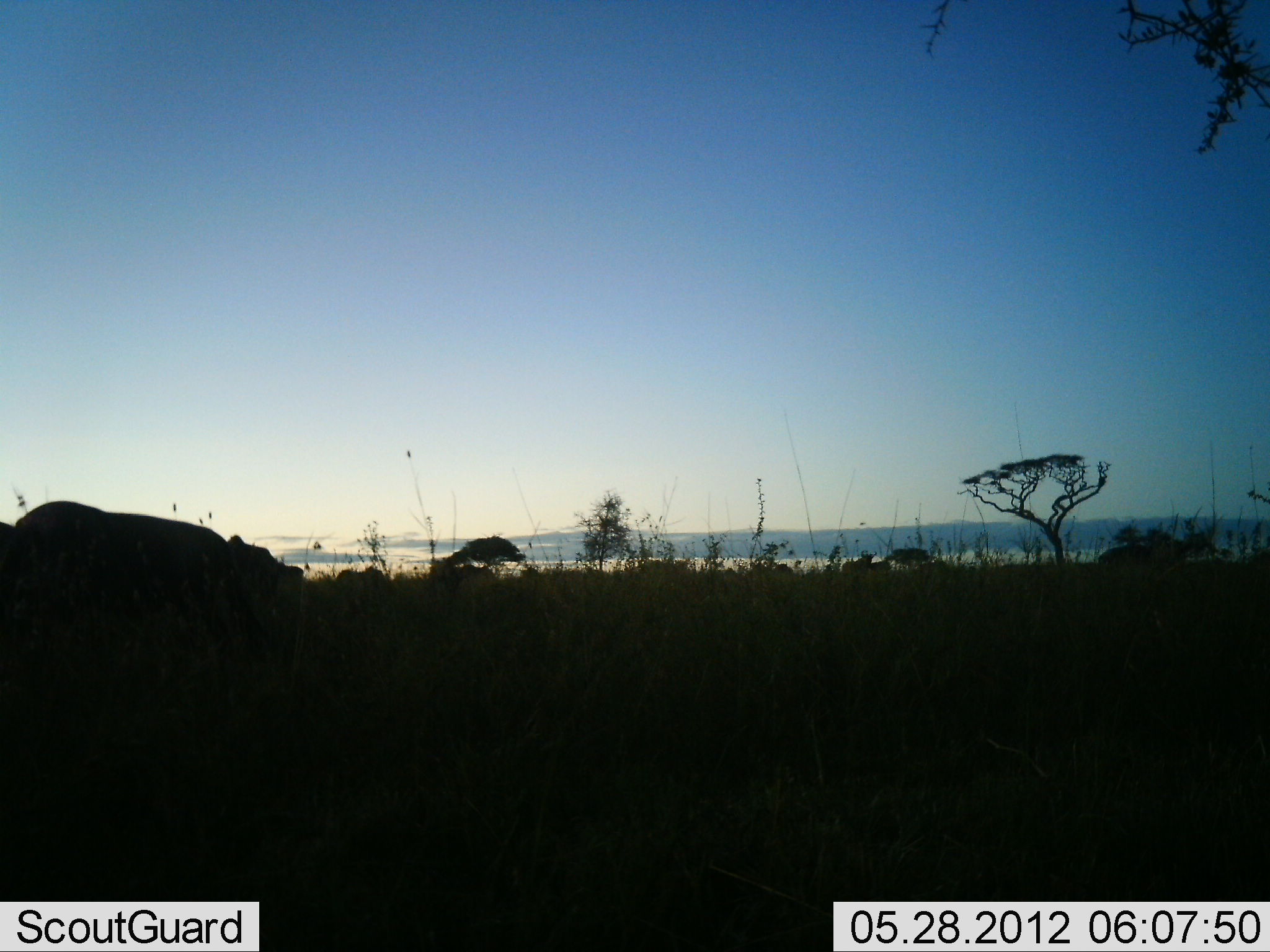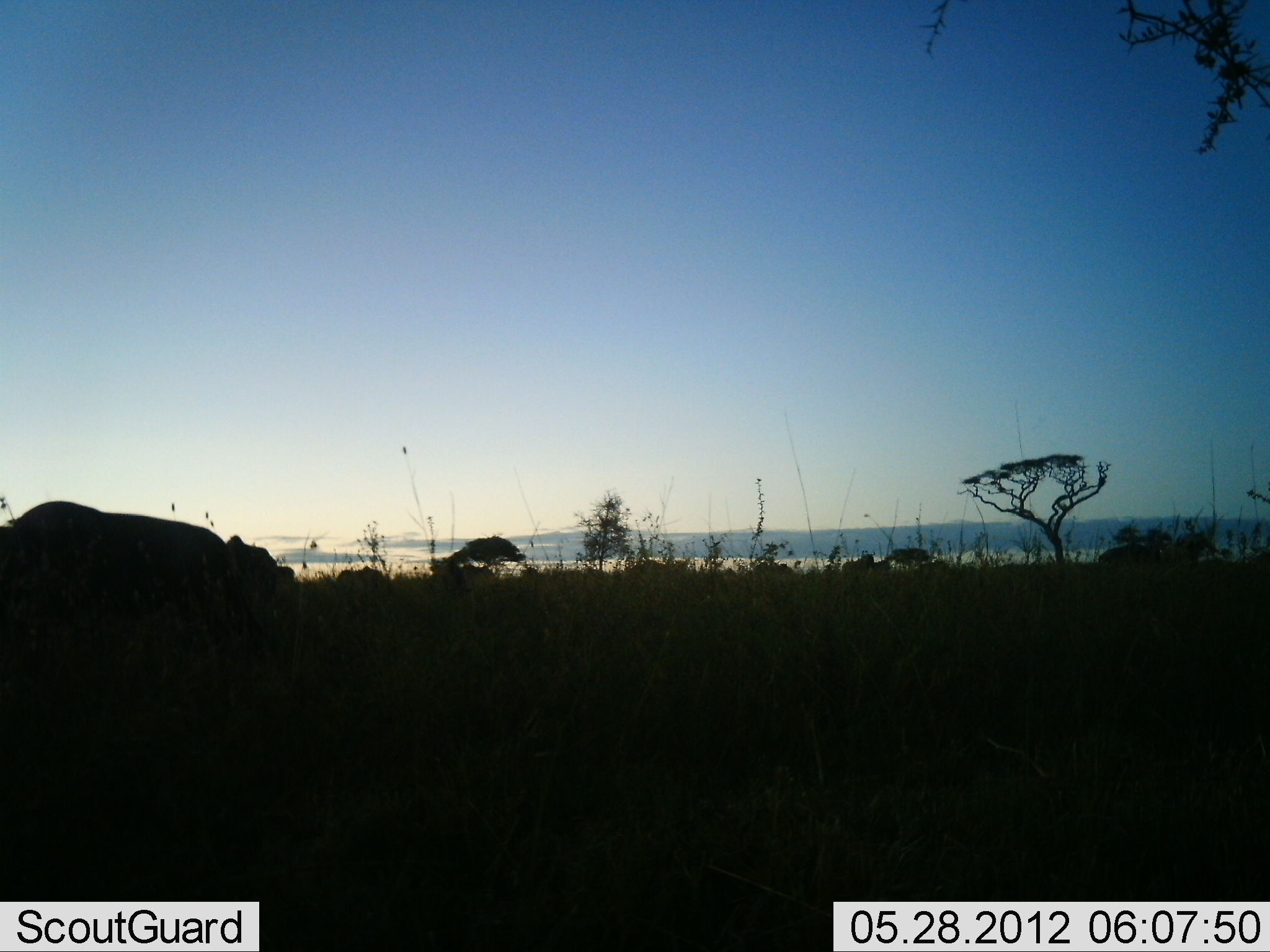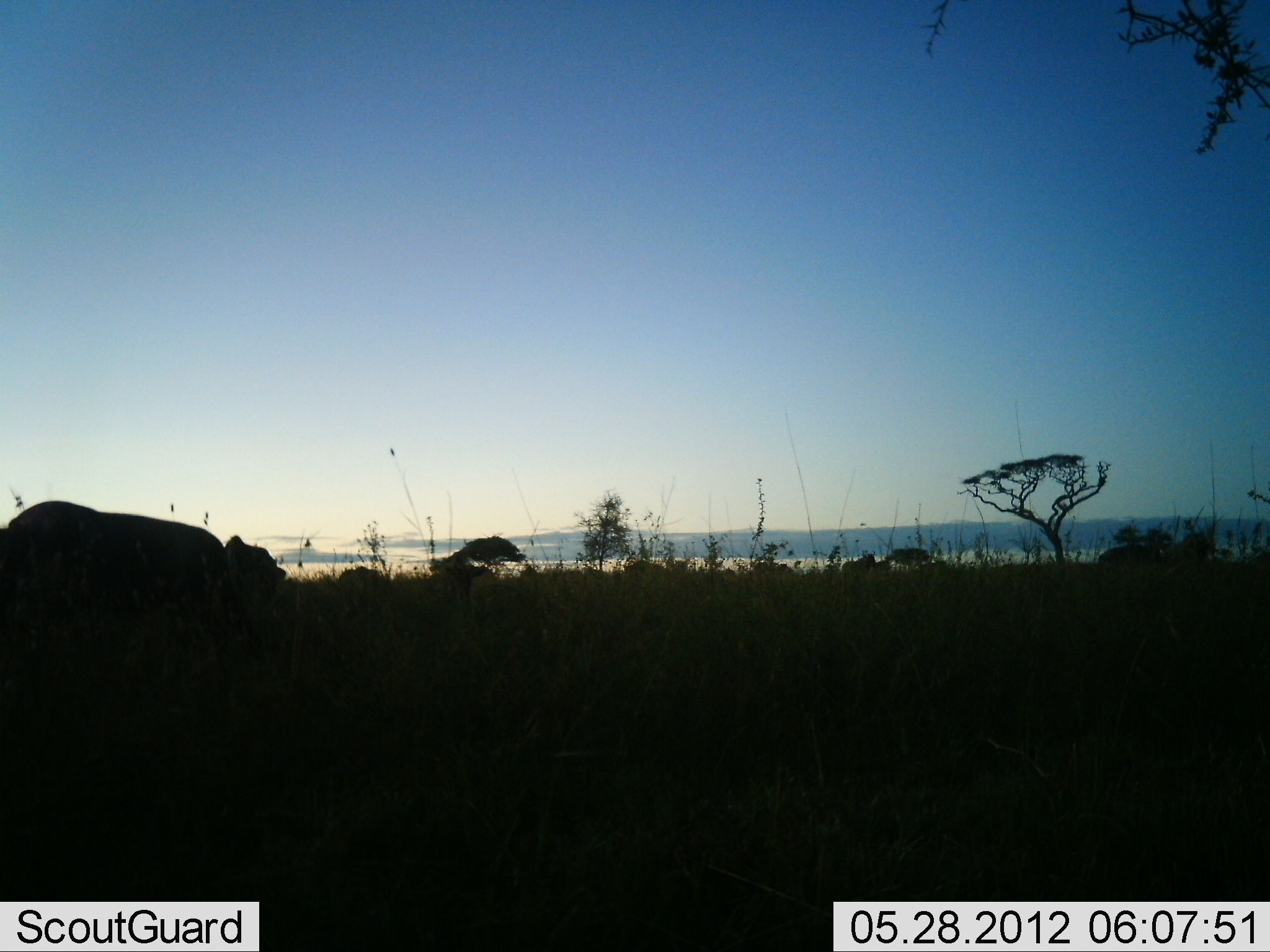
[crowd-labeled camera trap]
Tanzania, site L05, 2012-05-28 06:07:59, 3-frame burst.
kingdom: Animalia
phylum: Chordata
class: Mammalia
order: Artiodactyla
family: Bovidae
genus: Syncerus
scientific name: Syncerus caffer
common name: cape buffalo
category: buffalo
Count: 4.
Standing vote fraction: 25%.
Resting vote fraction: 0%.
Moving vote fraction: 50%.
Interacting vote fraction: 0%.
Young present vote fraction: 0%.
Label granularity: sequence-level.